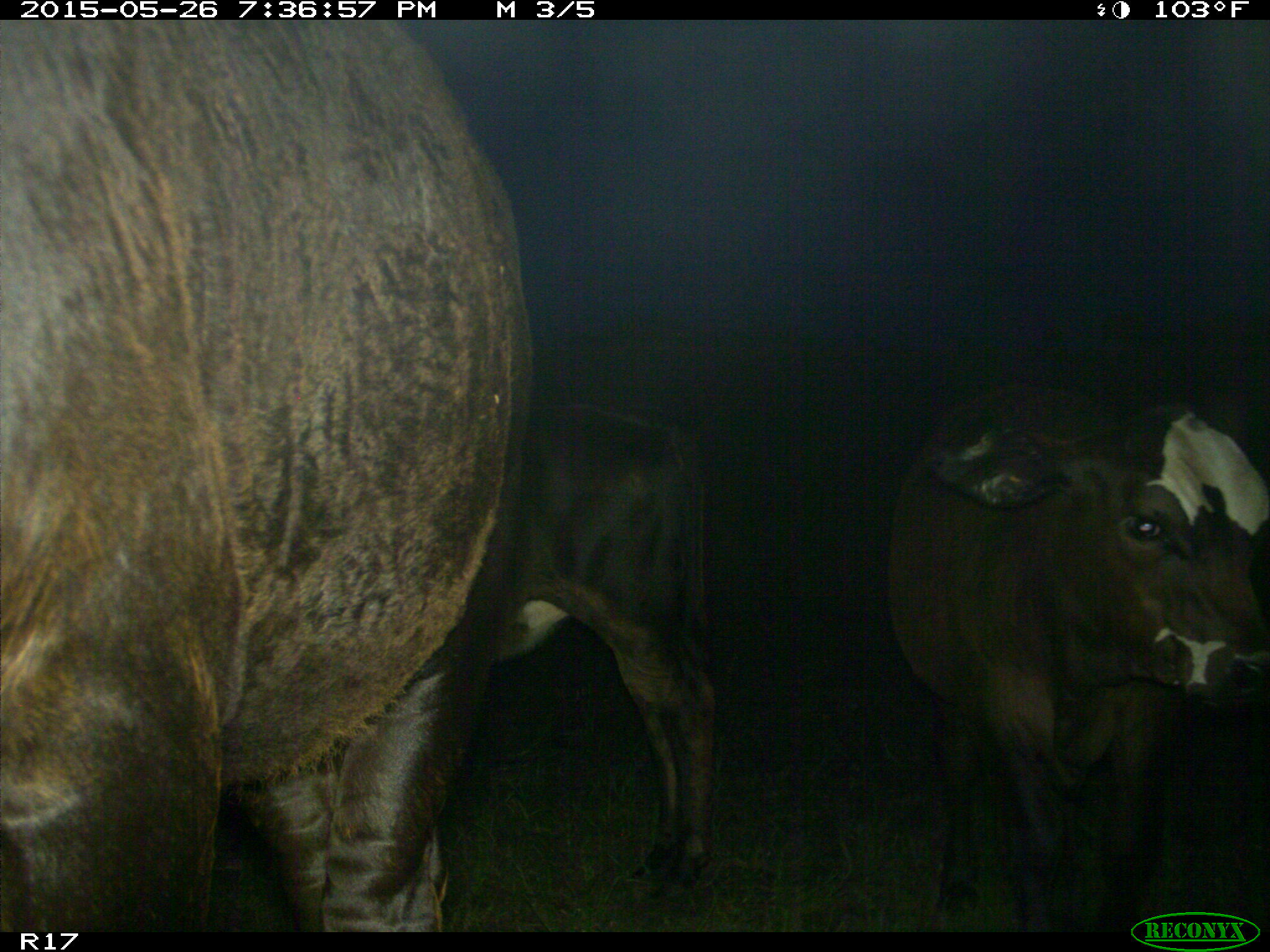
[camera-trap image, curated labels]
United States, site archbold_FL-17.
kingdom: Animalia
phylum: Chordata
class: Mammalia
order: Artiodactyla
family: Bovidae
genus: Bos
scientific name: Bos taurus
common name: domestic cow